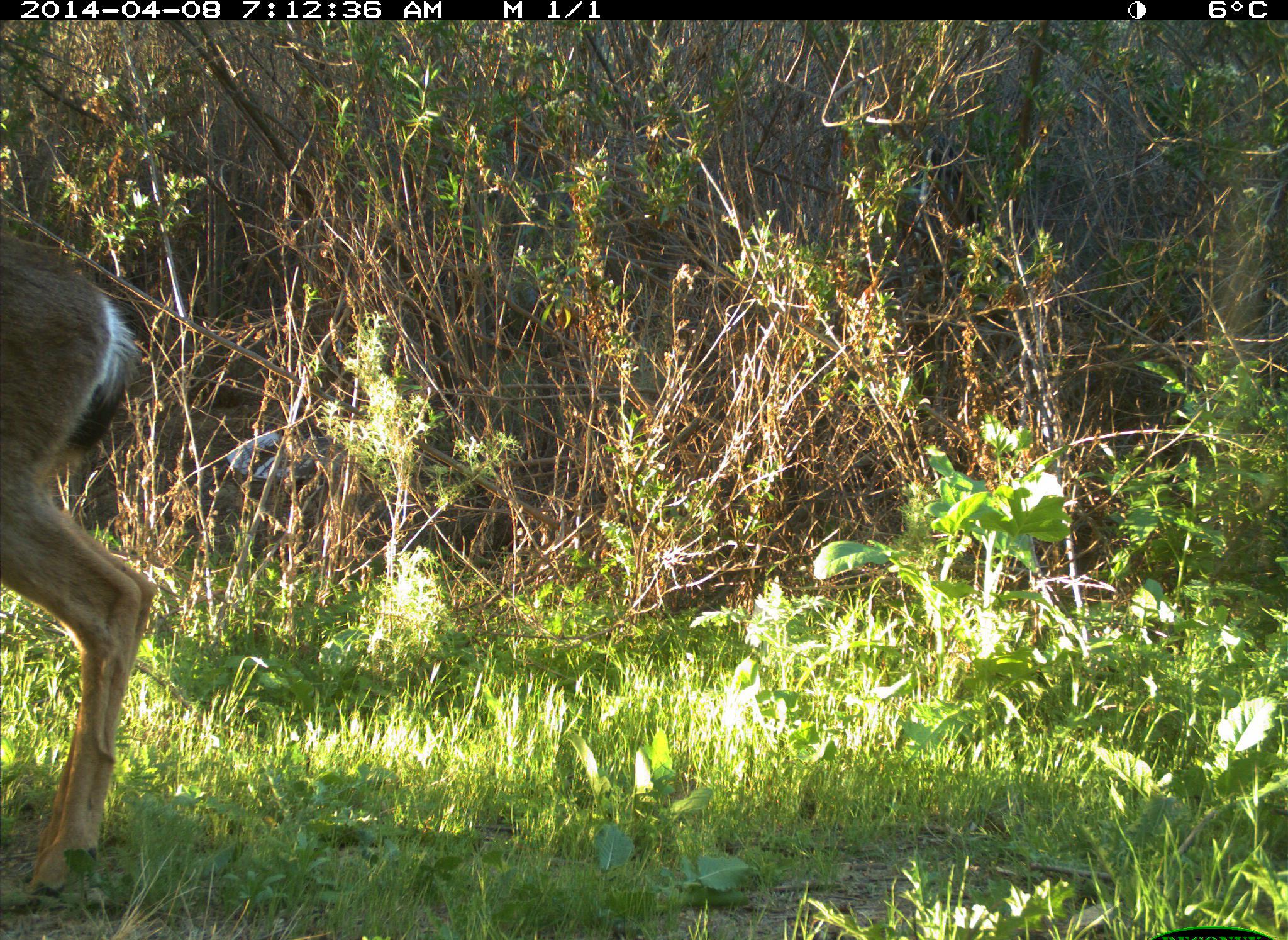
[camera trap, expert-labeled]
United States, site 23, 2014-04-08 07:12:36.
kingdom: Animalia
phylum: Chordata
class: Mammalia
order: Artiodactyla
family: Cervidae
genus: Odocoileus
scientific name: Odocoileus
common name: deer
Deer (Odocoileus).